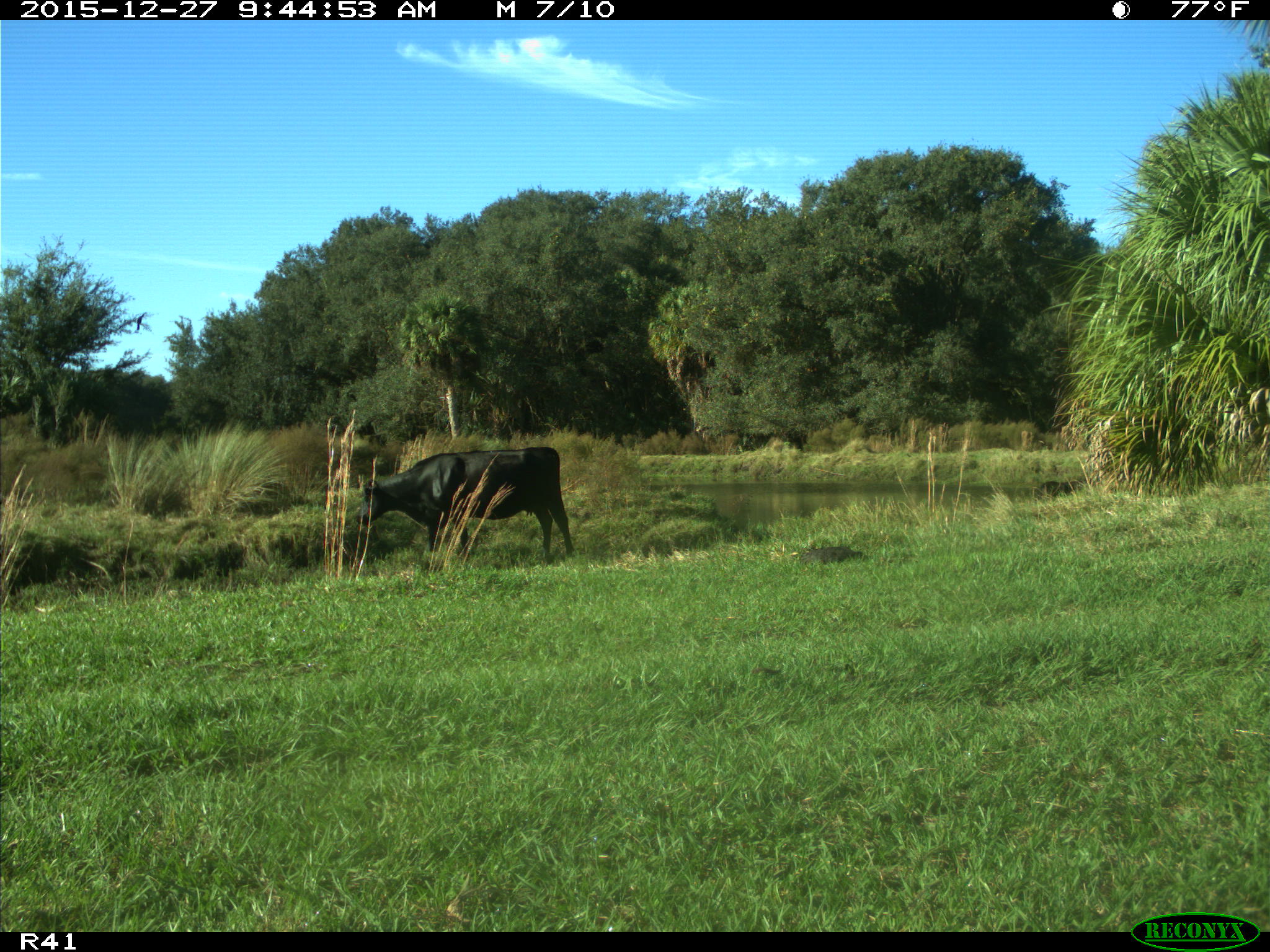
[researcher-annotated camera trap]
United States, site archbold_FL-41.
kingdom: Animalia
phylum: Chordata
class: Mammalia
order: Artiodactyla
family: Bovidae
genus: Bos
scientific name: Bos taurus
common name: domestic cow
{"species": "Bos taurus (domestic cow)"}